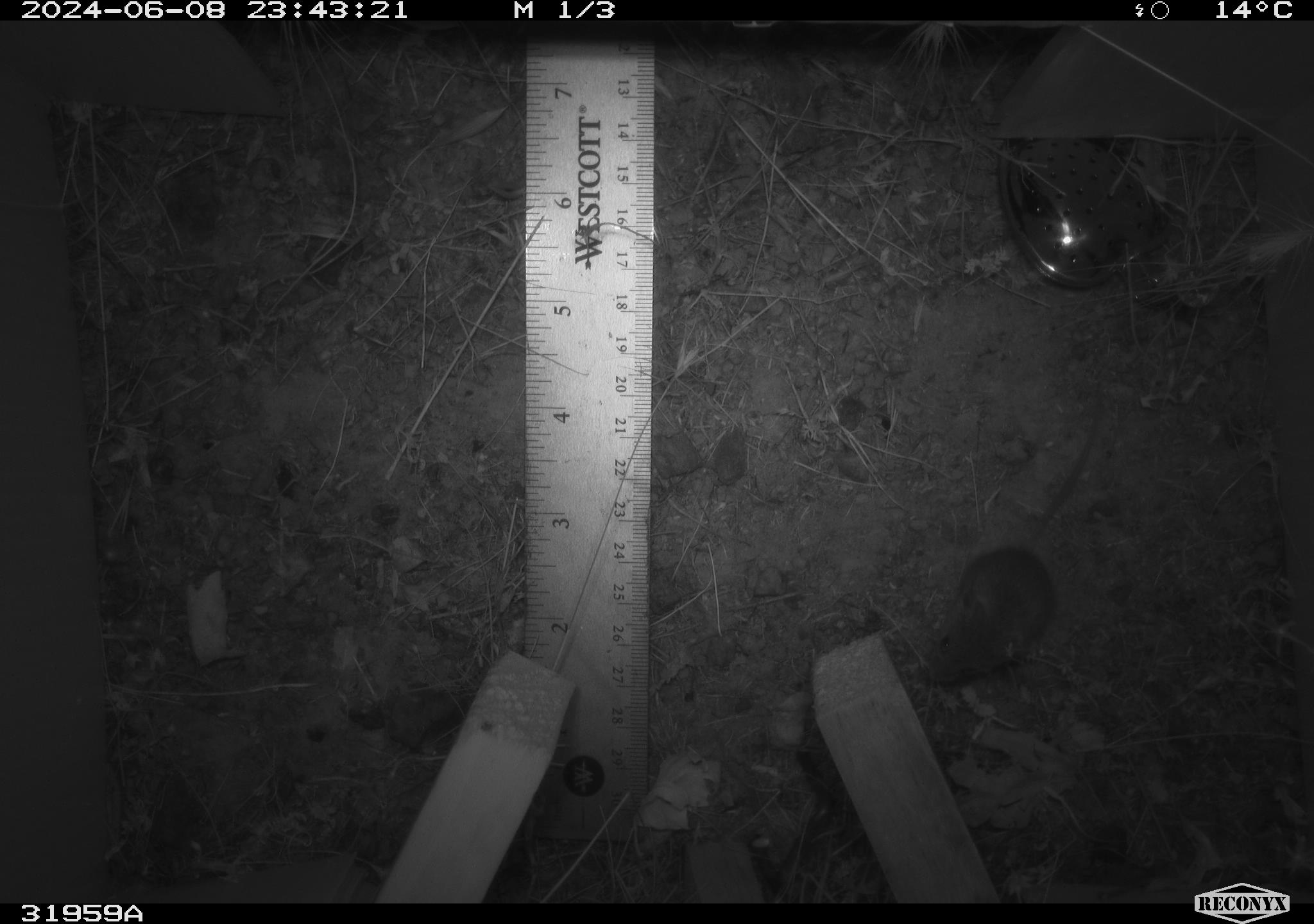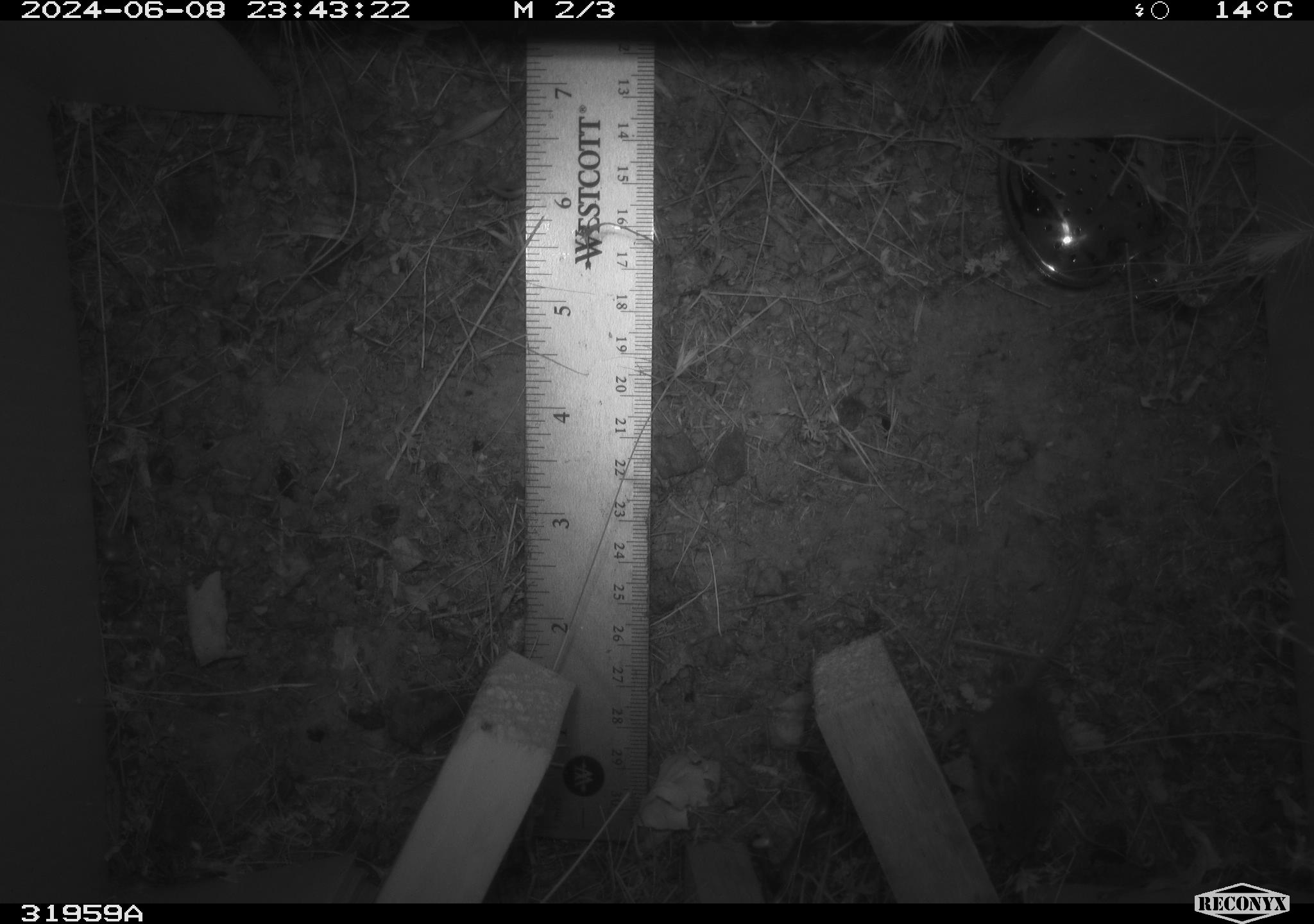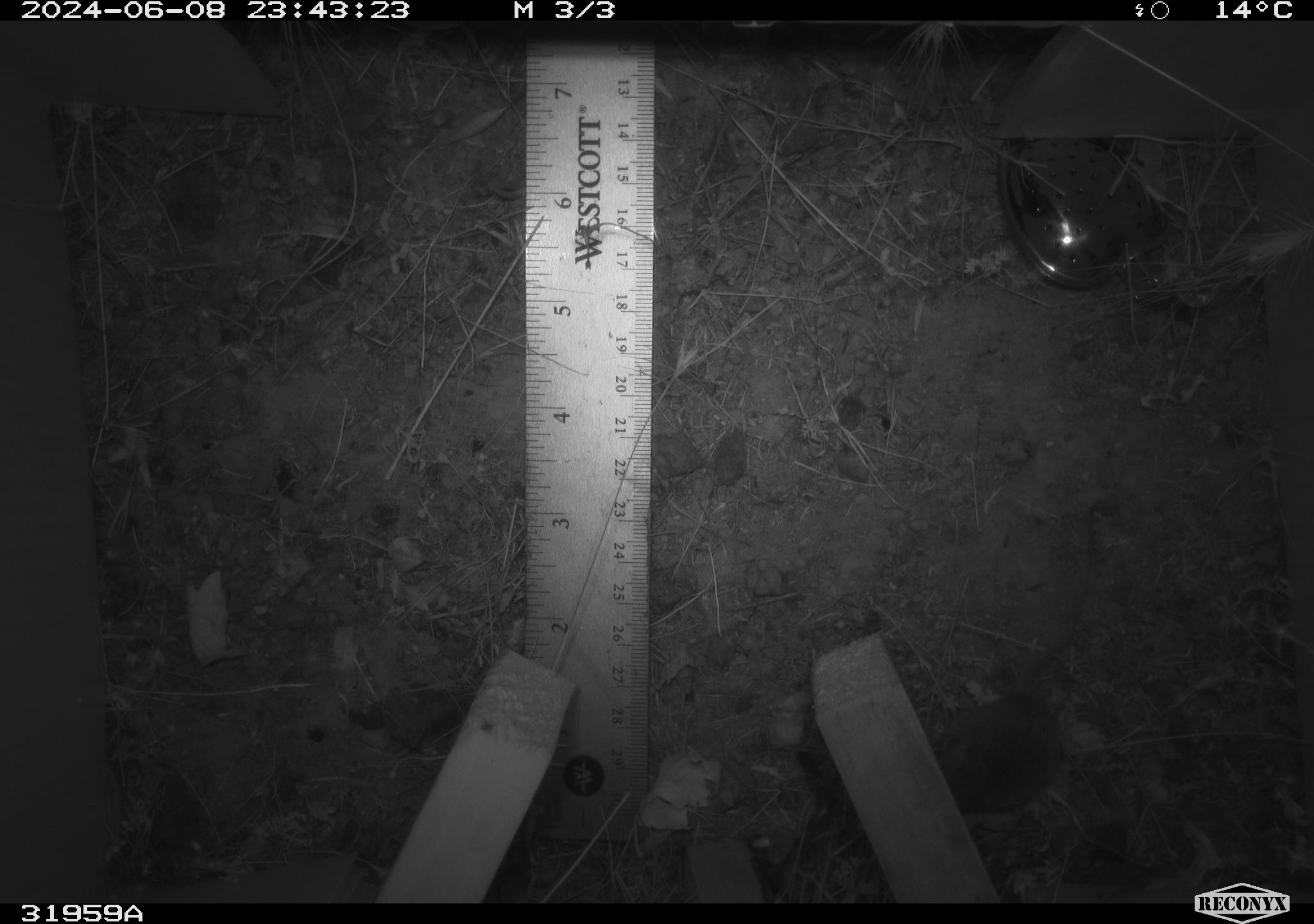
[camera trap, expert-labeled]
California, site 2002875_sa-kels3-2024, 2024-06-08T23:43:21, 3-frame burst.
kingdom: Animalia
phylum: Chordata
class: Mammalia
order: Rodentia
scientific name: Rodentia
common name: rodent